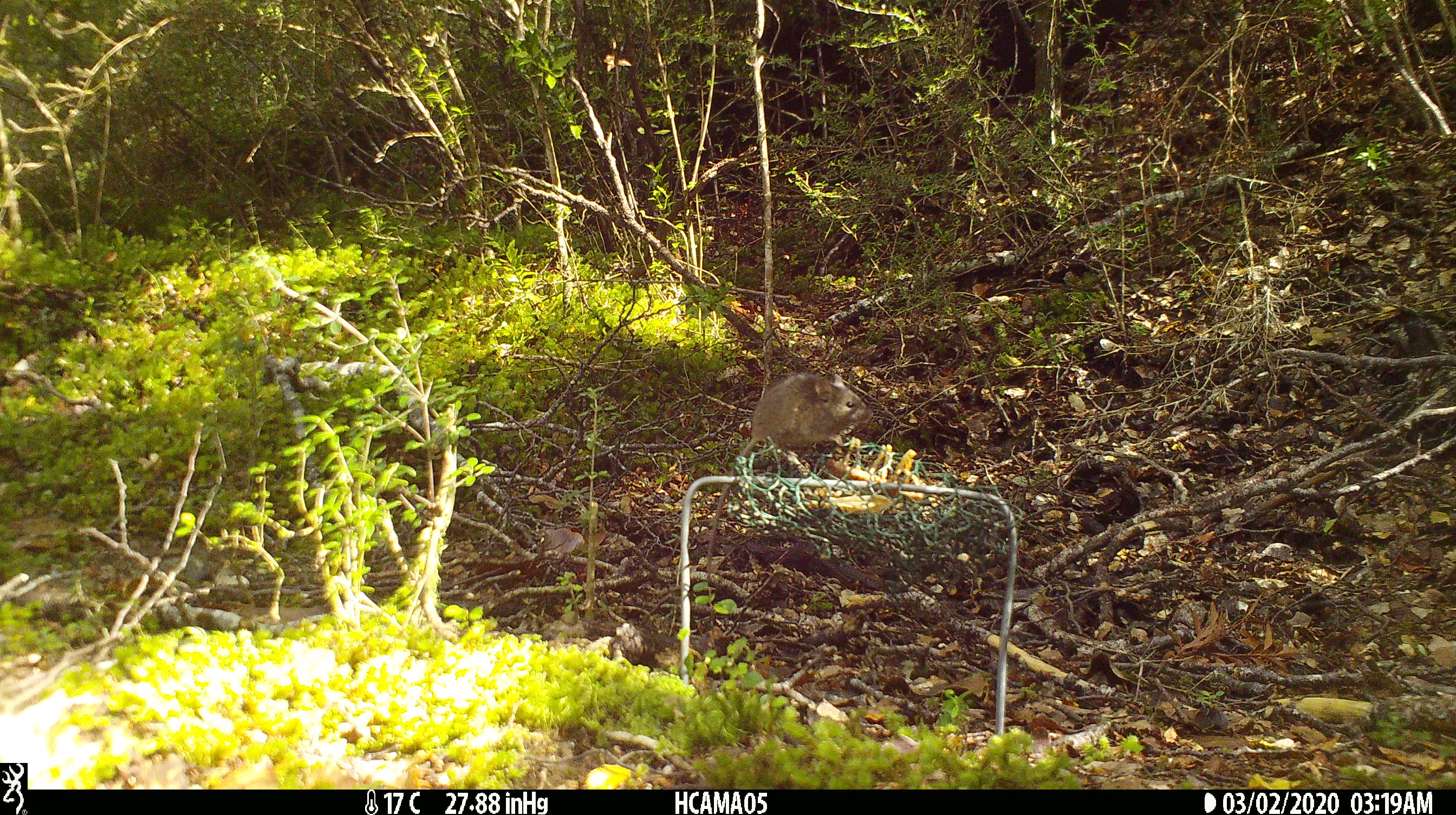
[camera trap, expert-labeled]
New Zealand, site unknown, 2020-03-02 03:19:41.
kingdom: Animalia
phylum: Chordata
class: Mammalia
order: Rodentia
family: Muridae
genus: Mus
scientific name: Mus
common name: mouse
Mouse (Mus).